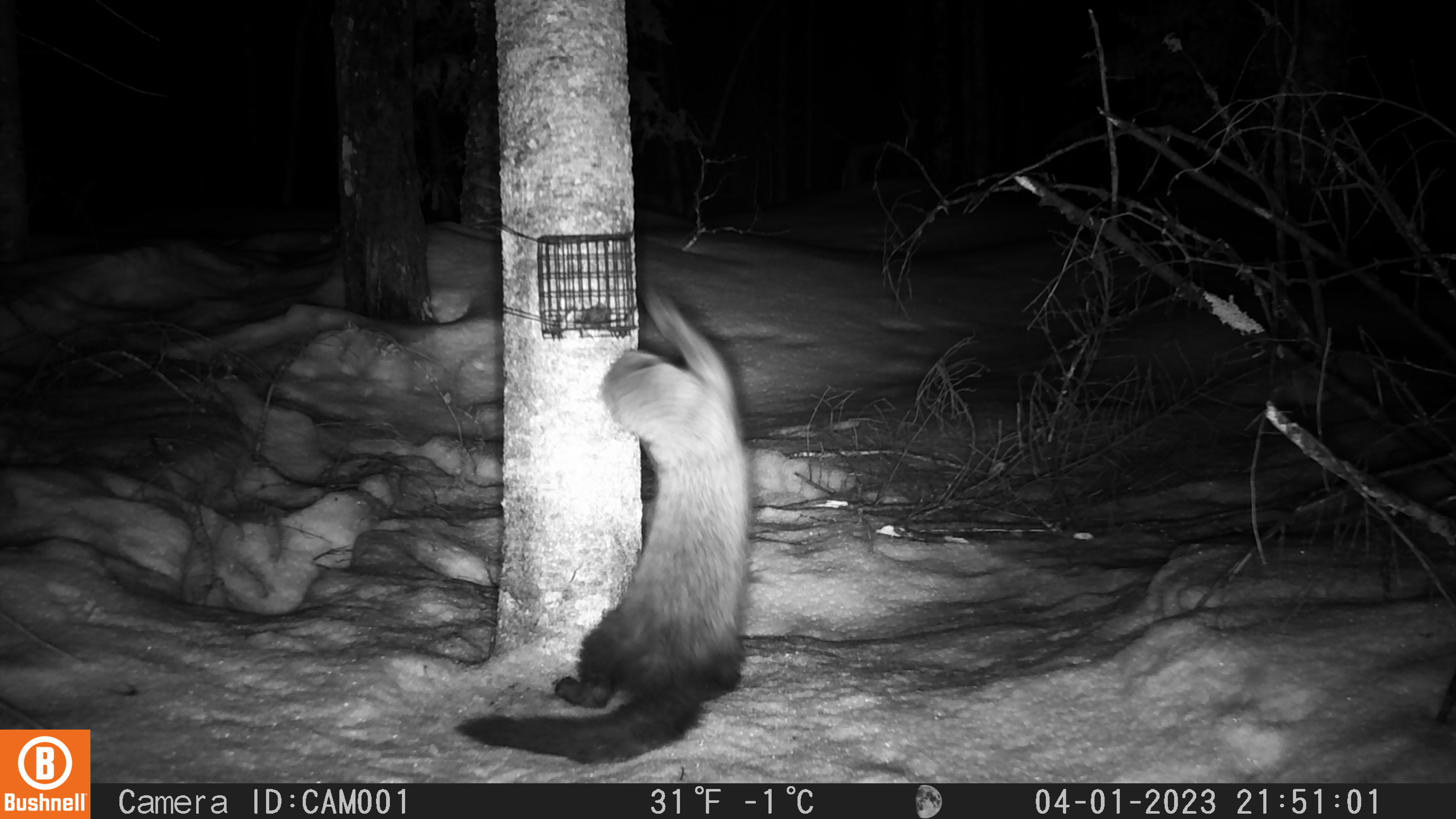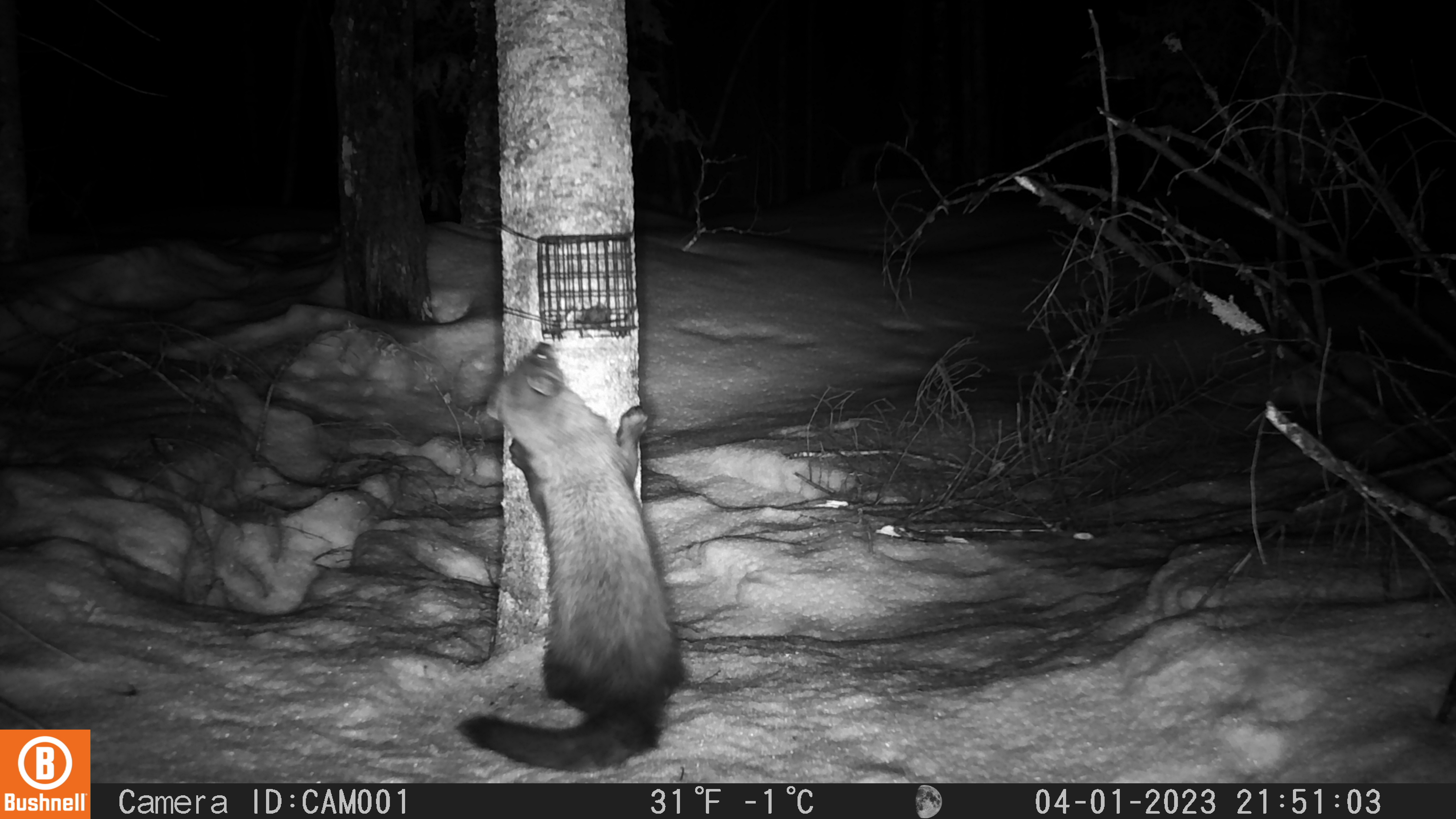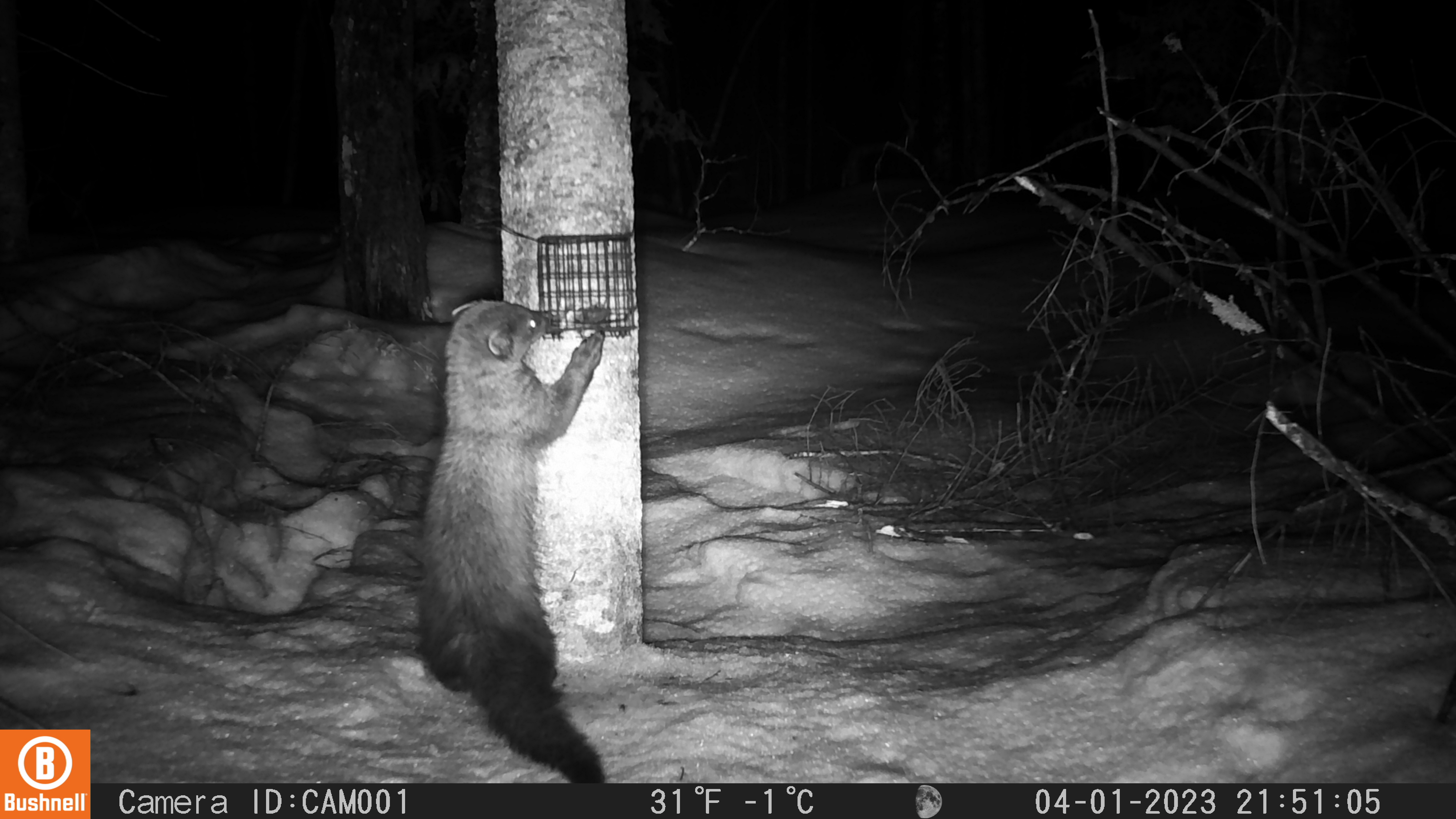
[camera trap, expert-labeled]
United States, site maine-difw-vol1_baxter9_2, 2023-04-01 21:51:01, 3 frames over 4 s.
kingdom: Animalia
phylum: Chordata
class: Mammalia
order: Carnivora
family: Mustelidae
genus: Pekania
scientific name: Pekania pennanti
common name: fisher